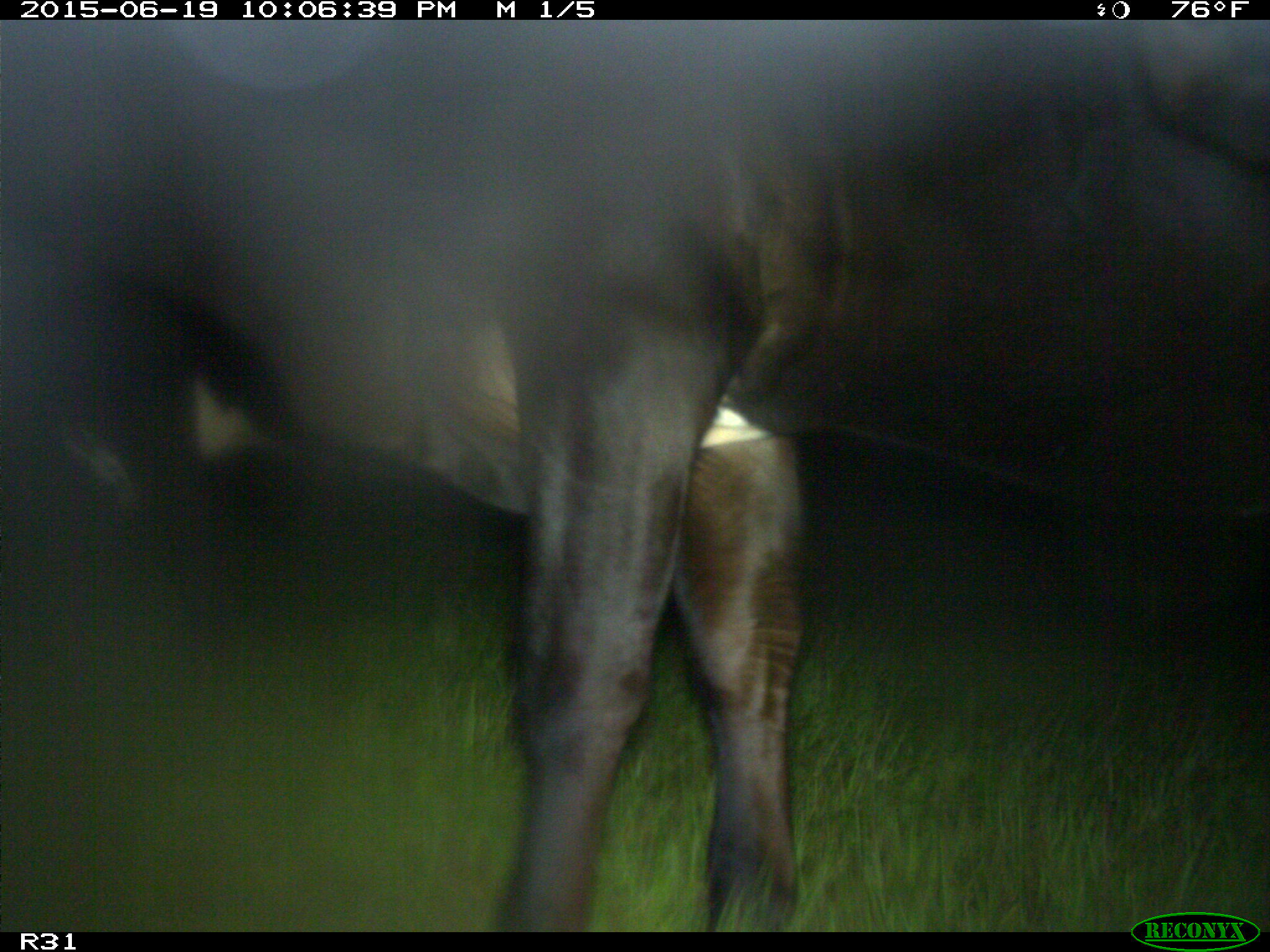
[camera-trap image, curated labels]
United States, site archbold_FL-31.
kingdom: Animalia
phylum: Chordata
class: Mammalia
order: Artiodactyla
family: Bovidae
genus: Bos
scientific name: Bos taurus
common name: domestic cow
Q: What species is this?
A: Bos taurus (domestic cow).